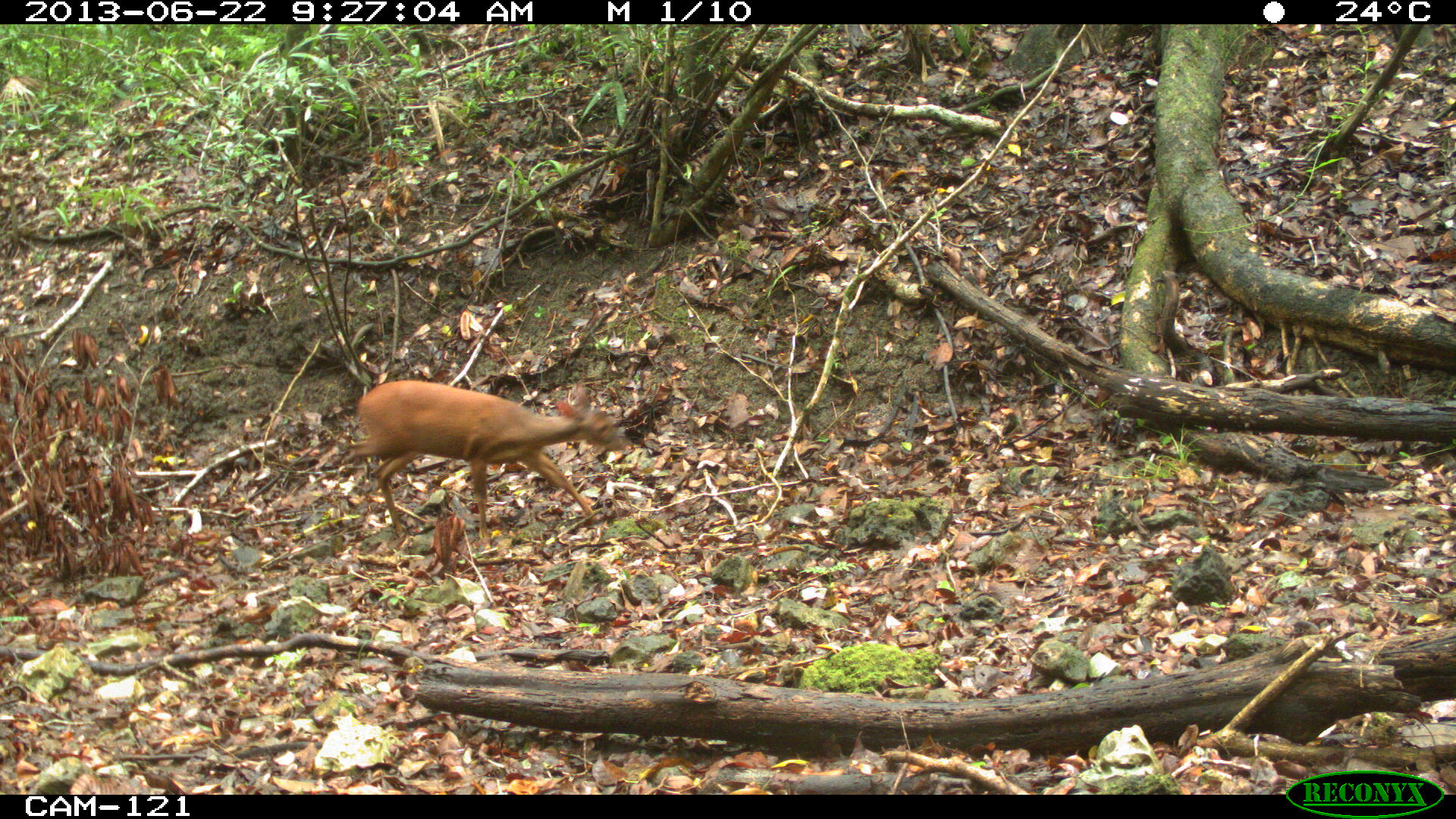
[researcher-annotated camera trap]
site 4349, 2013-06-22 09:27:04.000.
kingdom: Animalia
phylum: Chordata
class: Mammalia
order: Artiodactyla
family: Cervidae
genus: Mazama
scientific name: Mazama temama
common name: central american red brocket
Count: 1.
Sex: female.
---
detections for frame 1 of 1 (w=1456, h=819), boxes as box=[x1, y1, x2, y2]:
mazama temama: box=[345, 379, 631, 549]